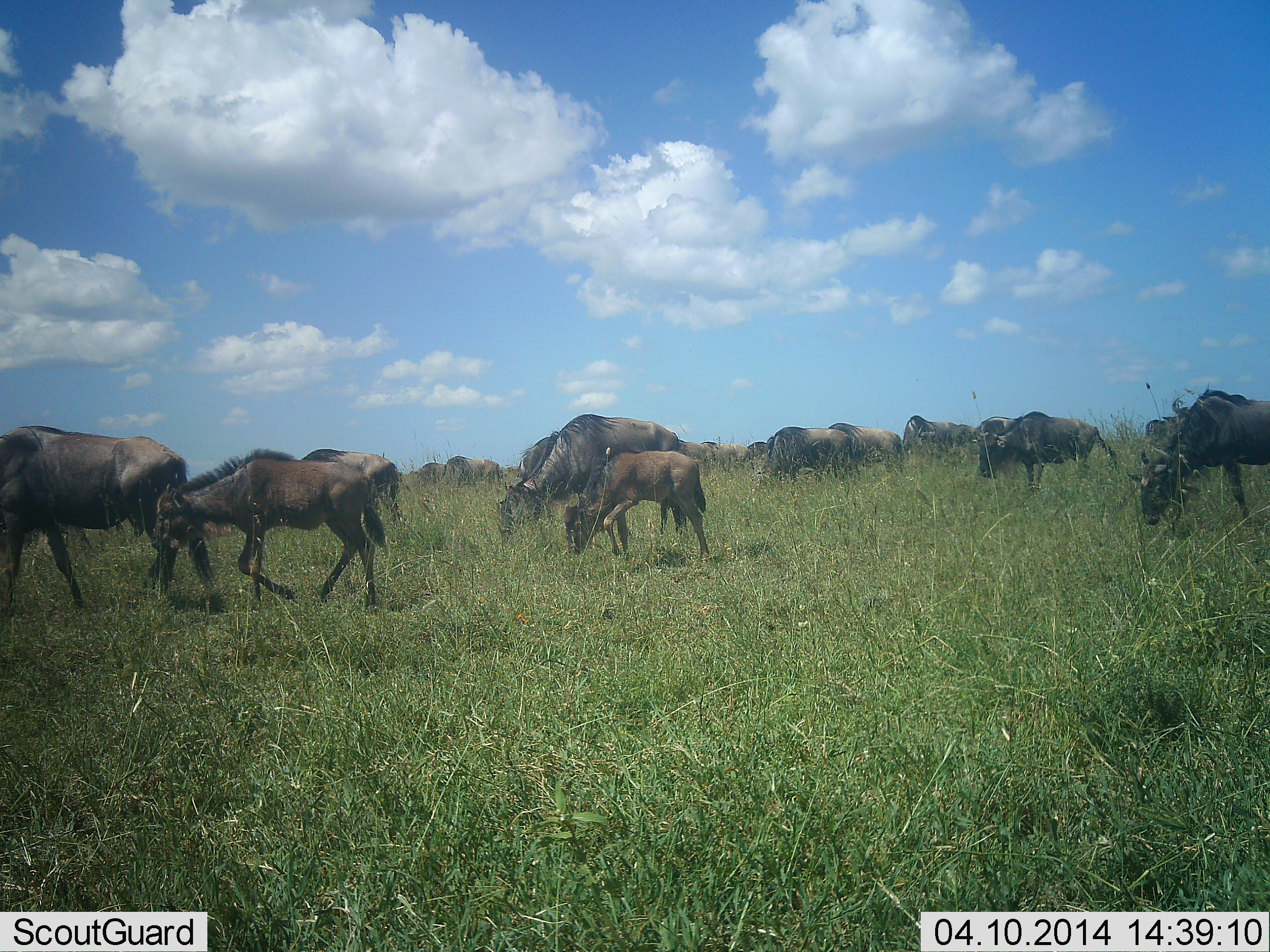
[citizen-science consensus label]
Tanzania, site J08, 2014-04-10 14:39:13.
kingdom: Animalia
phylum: Chordata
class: Mammalia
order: Artiodactyla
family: Bovidae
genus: Connochaetes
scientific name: Connochaetes taurinus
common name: blue wildebeest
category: wildebeest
Wildebeest (blue wildebeest) (Connochaetes taurinus), count 11-50. Behavior (volunteer vote fractions): standing 20%, resting 0%, moving 70%, interacting 0%. Young present (vote fraction): 30%. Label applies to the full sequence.